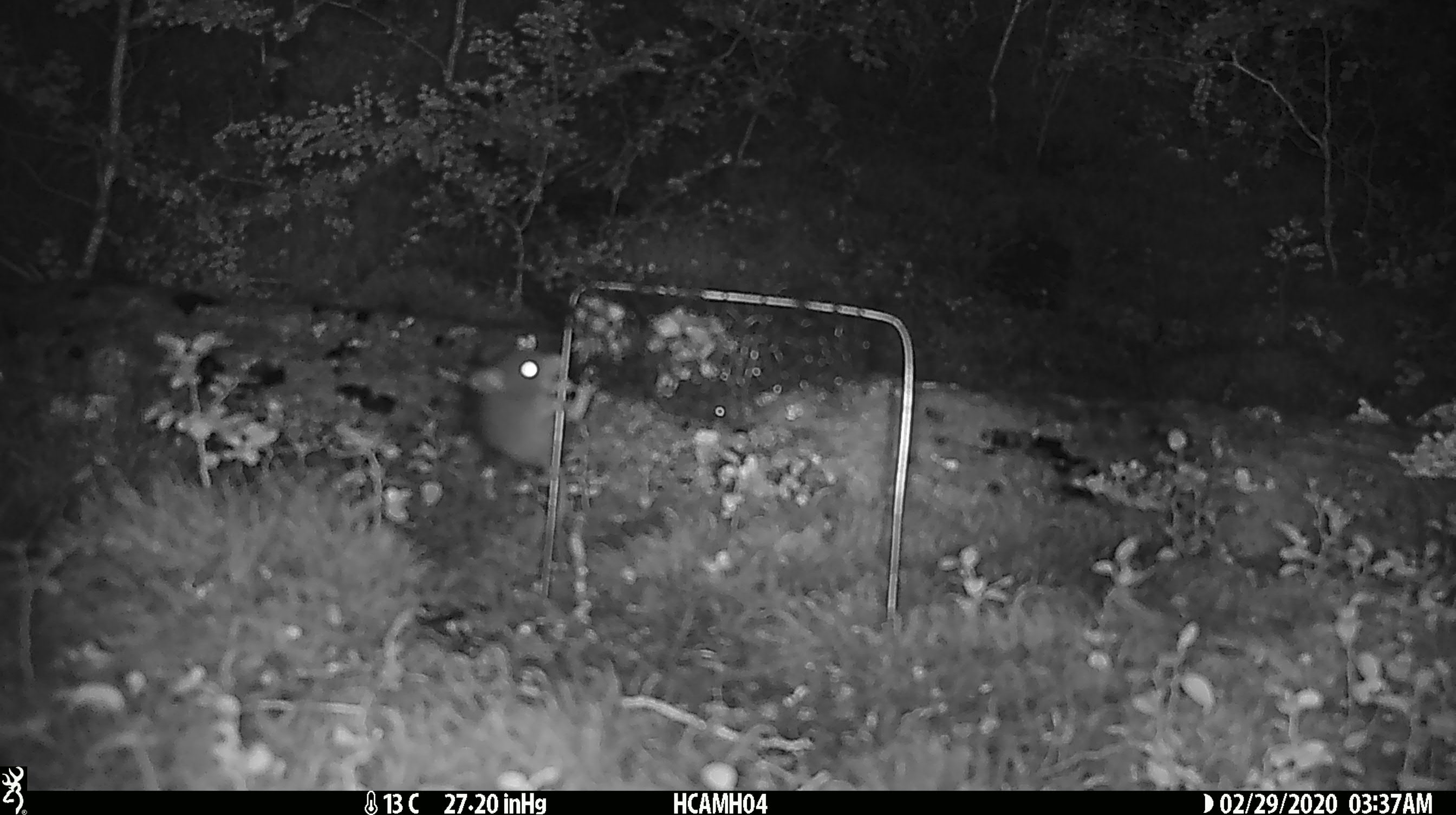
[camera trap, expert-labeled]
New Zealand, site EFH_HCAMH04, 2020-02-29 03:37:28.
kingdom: Animalia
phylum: Chordata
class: Mammalia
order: Rodentia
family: Muridae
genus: Mus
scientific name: Mus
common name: mouse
Mouse (Mus).